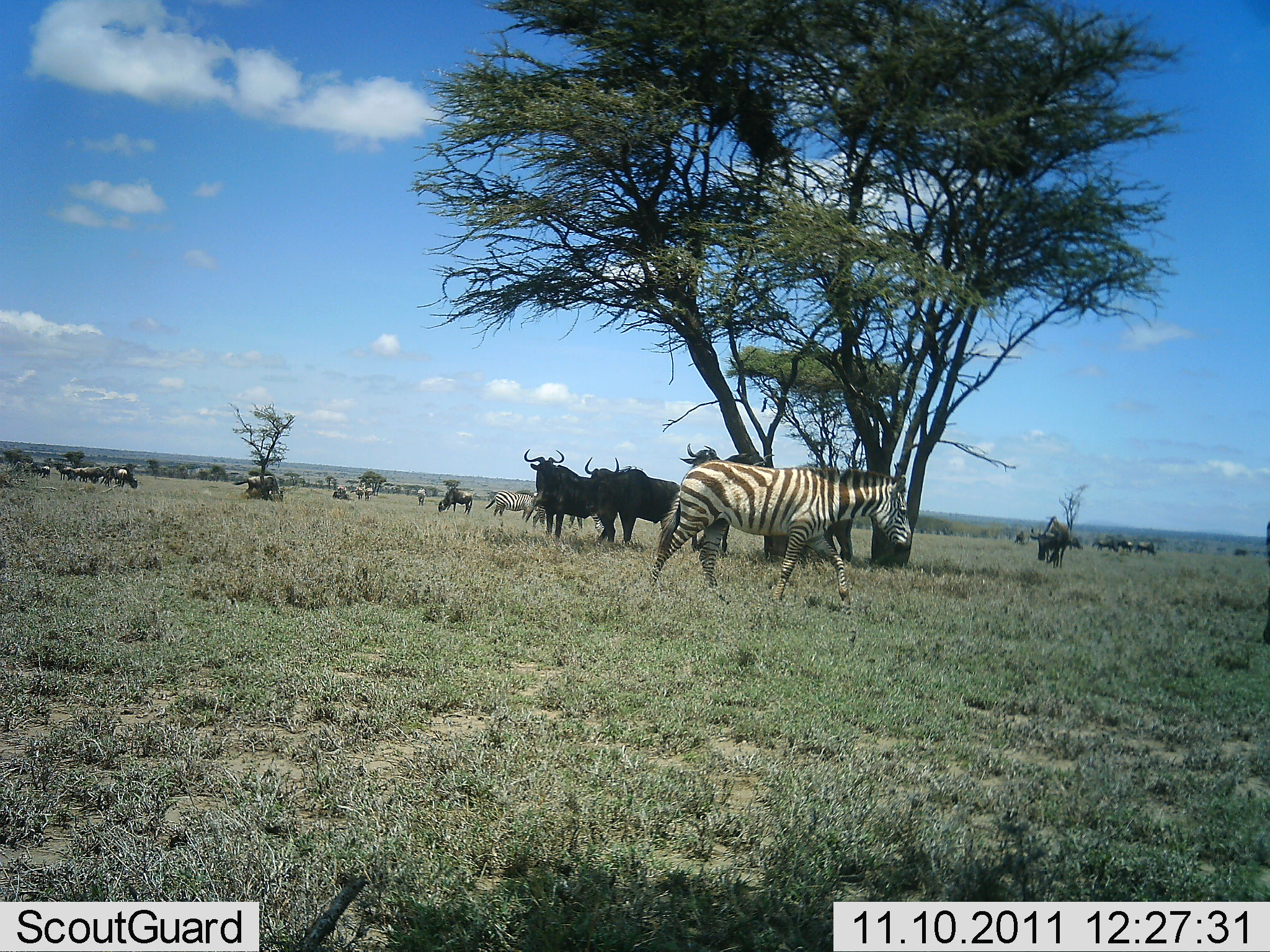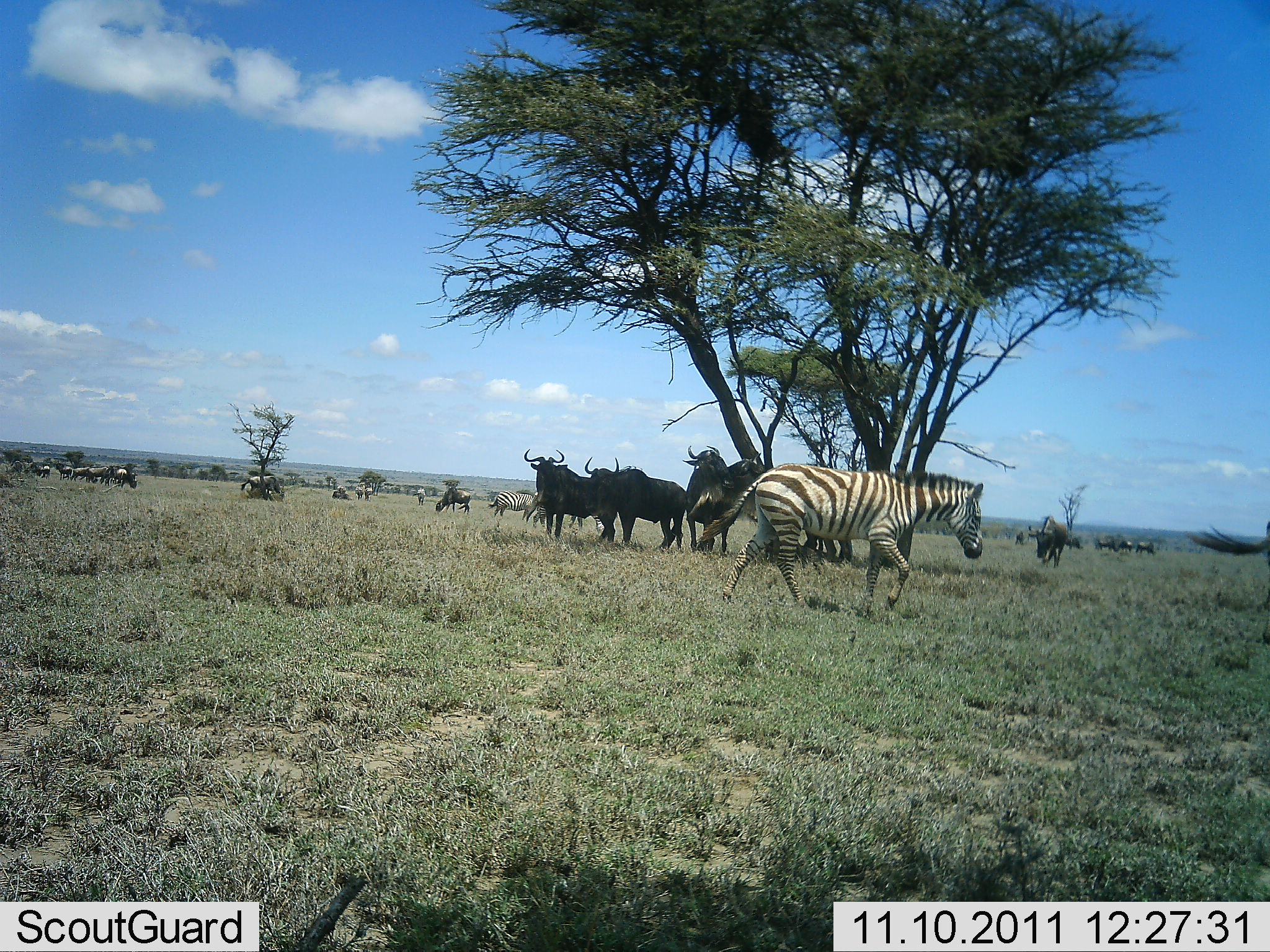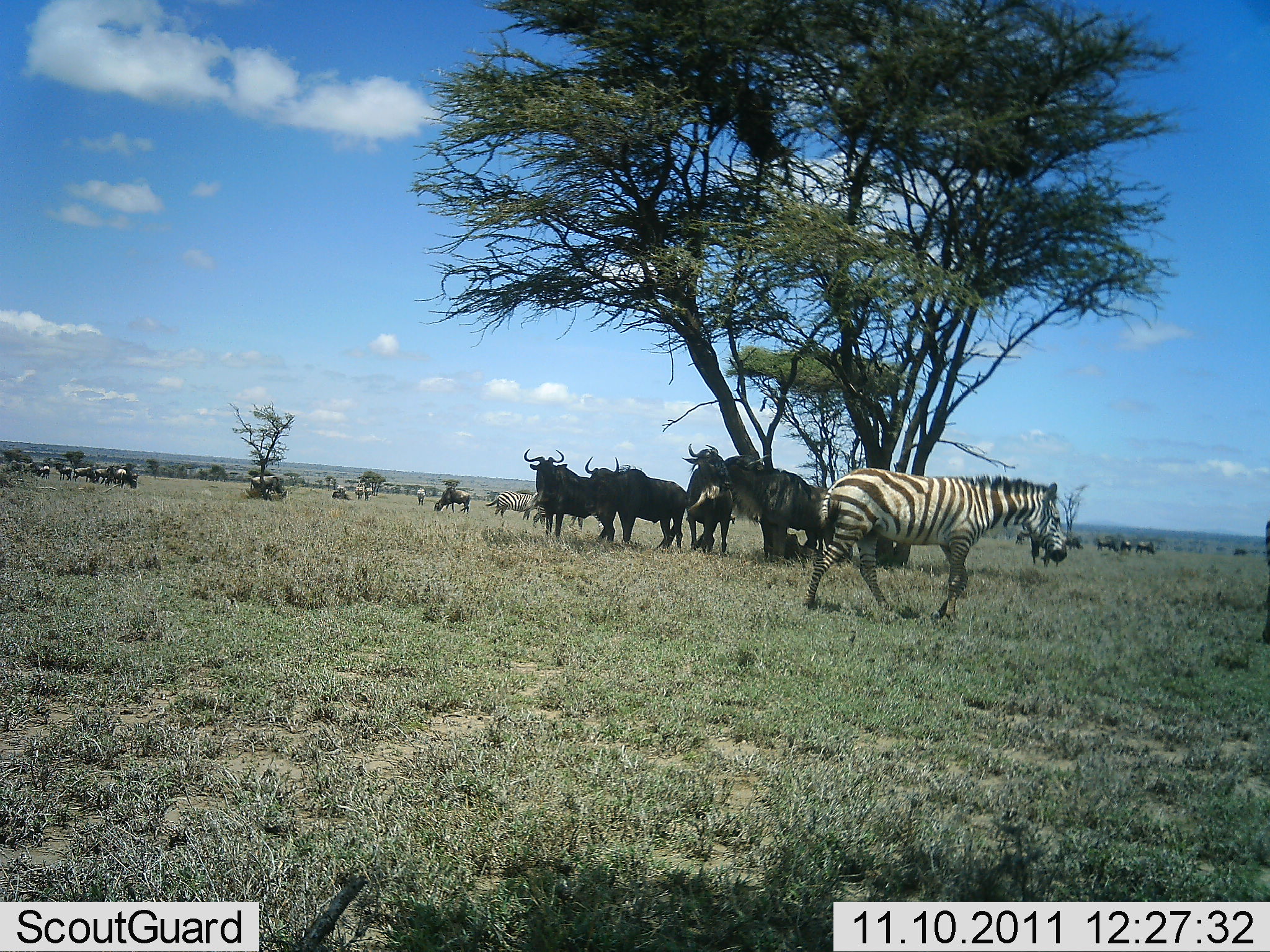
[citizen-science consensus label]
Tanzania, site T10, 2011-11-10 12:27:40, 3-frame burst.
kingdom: Animalia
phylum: Chordata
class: Mammalia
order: Artiodactyla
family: Bovidae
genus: Connochaetes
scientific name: Connochaetes taurinus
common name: blue wildebeest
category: wildebeest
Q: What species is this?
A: Wildebeest (blue wildebeest) (Connochaetes taurinus).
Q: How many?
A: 11-50.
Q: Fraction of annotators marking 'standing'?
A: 91%.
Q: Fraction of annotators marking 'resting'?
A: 27%.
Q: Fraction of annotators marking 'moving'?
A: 27%.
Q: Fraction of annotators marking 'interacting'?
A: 0%.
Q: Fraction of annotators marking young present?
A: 0%.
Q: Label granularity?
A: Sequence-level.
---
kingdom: Animalia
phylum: Chordata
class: Mammalia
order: Perissodactyla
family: Equidae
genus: Equus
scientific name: Equus quagga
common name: plains zebra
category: zebra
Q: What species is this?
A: Zebra (plains zebra) (Equus quagga).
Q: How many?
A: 2.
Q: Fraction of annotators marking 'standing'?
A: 36%.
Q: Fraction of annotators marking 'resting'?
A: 0%.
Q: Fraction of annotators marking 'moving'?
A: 100%.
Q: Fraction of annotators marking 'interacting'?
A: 0%.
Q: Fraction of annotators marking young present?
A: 0%.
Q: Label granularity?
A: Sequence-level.